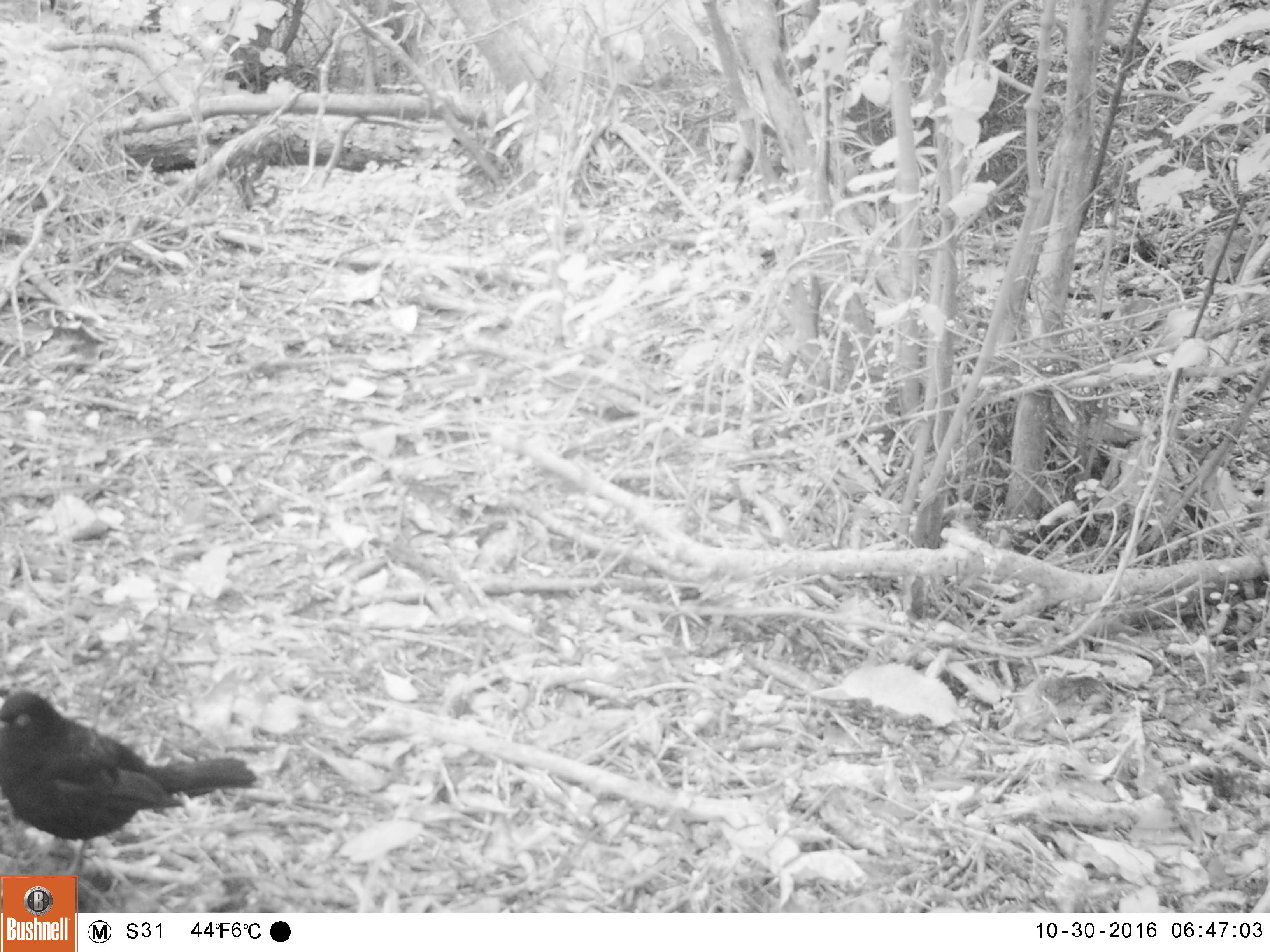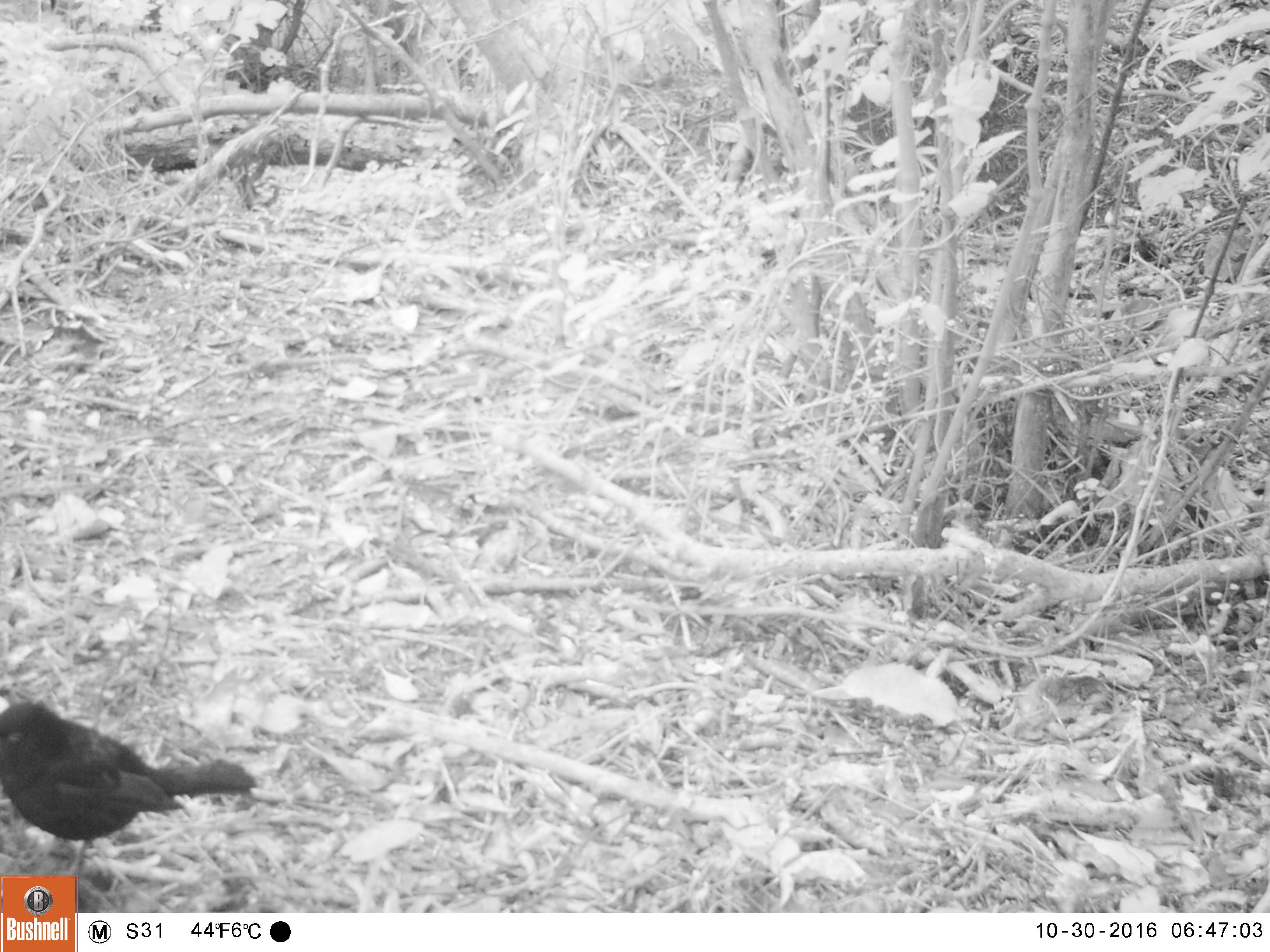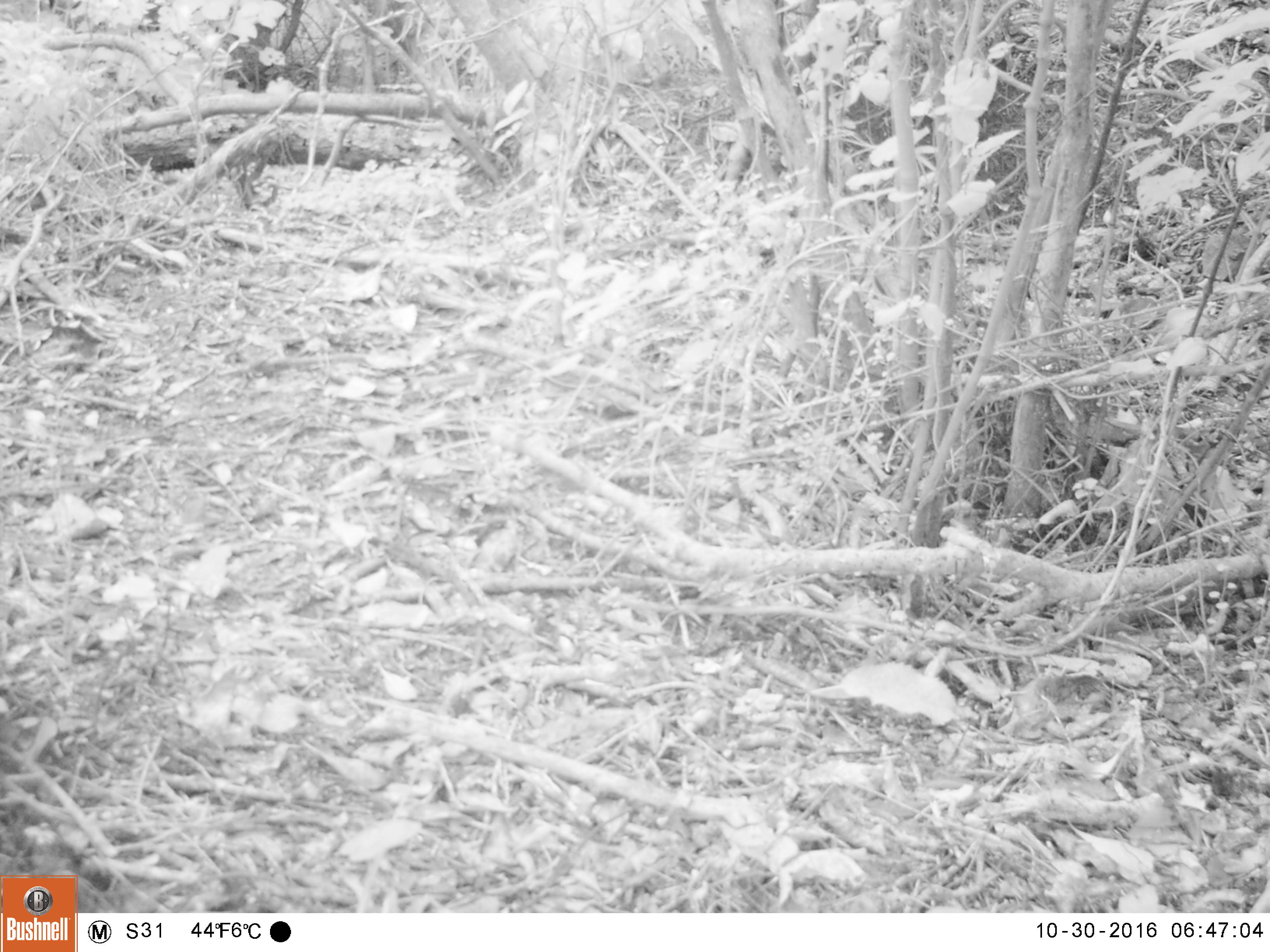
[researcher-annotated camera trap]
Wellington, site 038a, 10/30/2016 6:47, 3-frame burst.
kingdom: Animalia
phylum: Chordata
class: Aves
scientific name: Aves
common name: bird